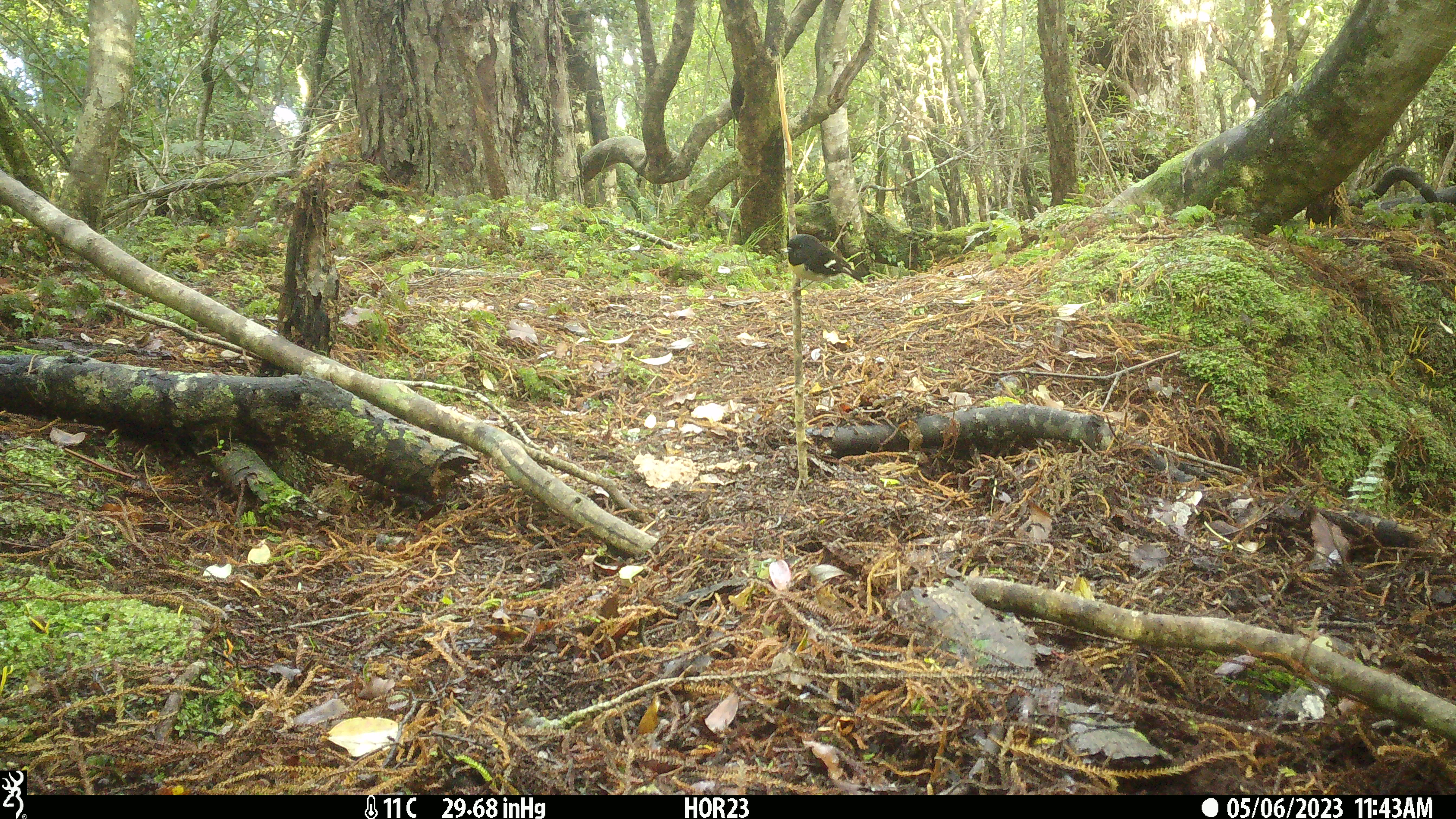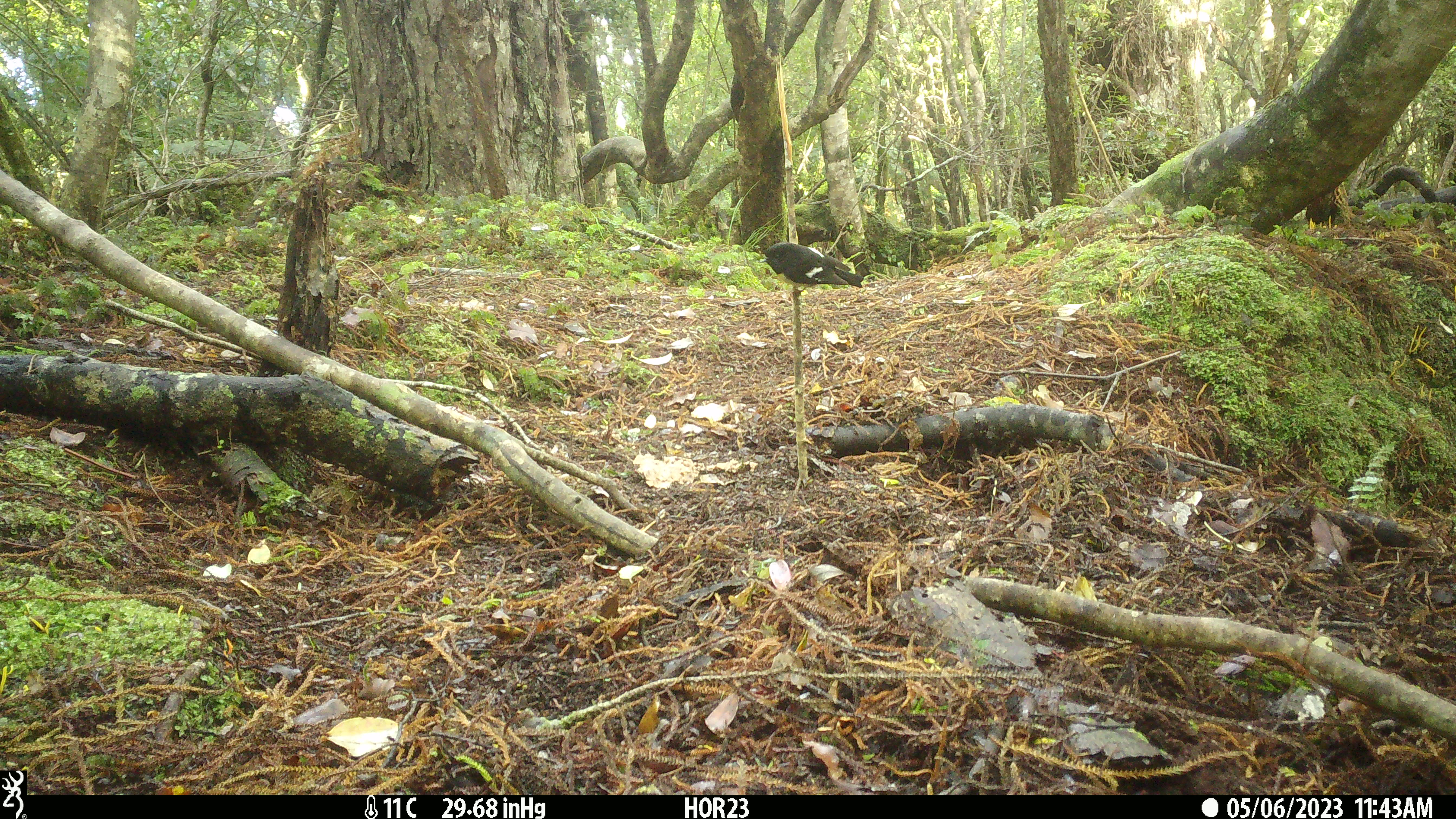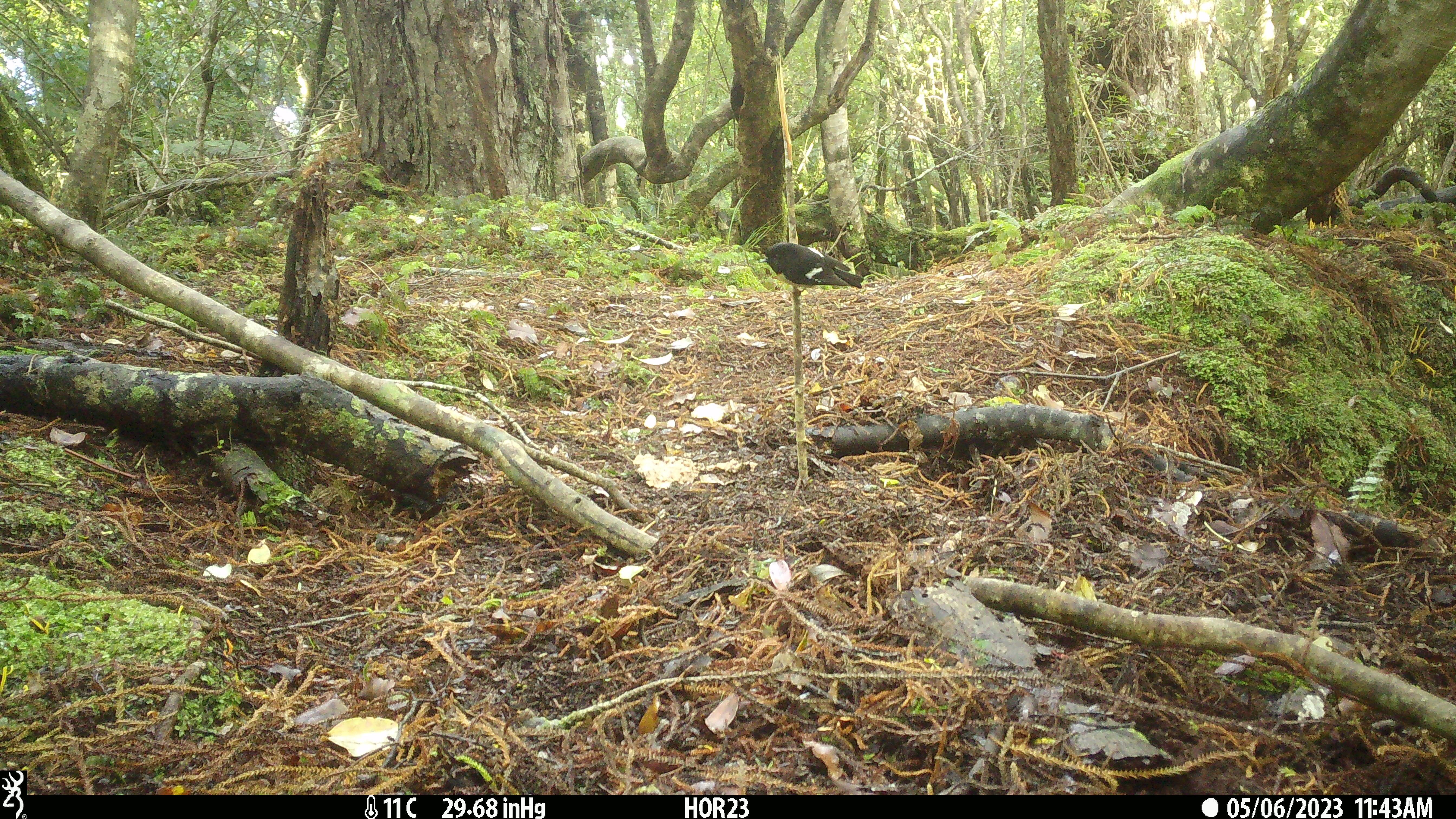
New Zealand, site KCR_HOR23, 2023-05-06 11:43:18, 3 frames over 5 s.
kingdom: Animalia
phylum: Chordata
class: Aves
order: Passeriformes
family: Petroicidae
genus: Petroica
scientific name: Petroica macrocephala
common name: tomtit